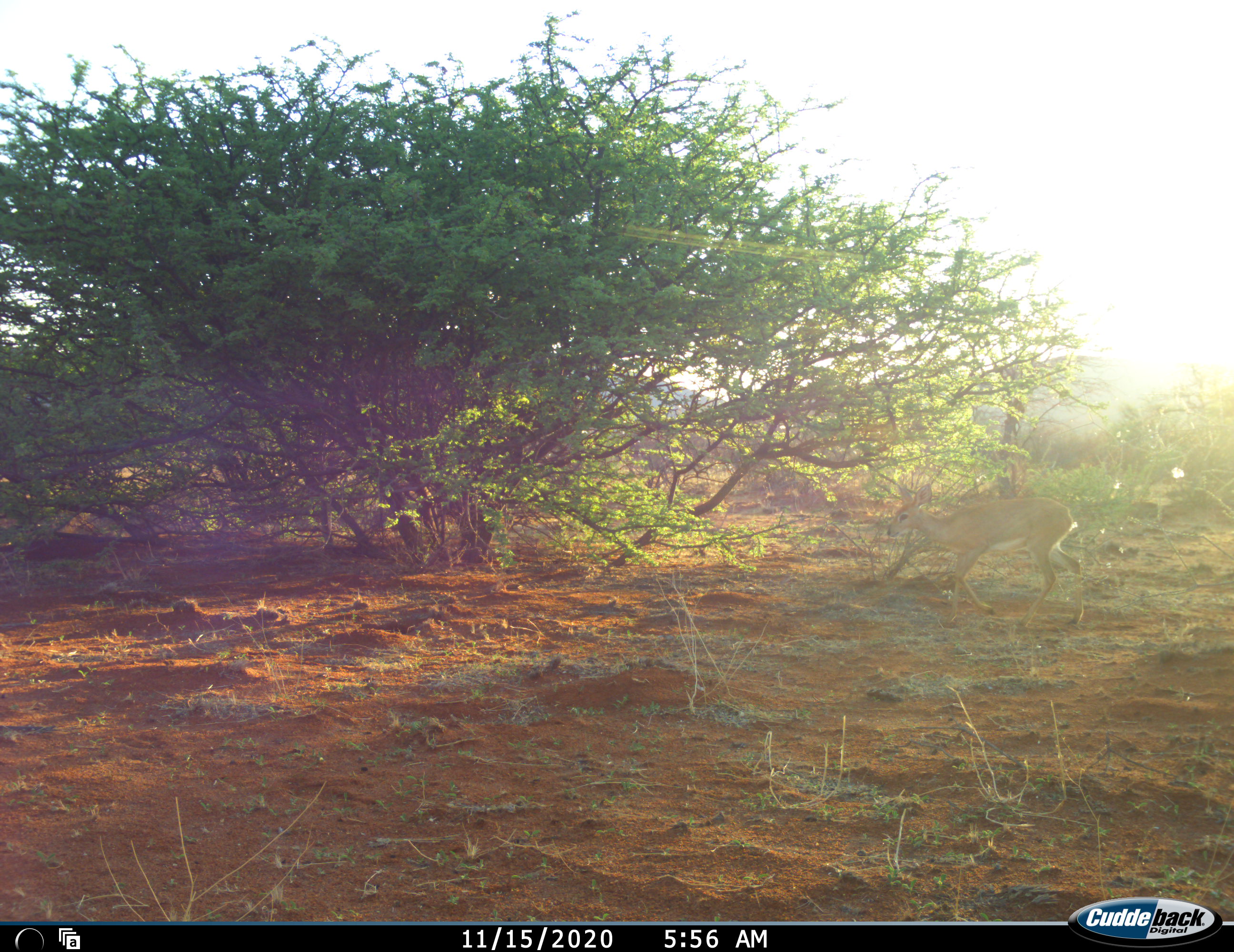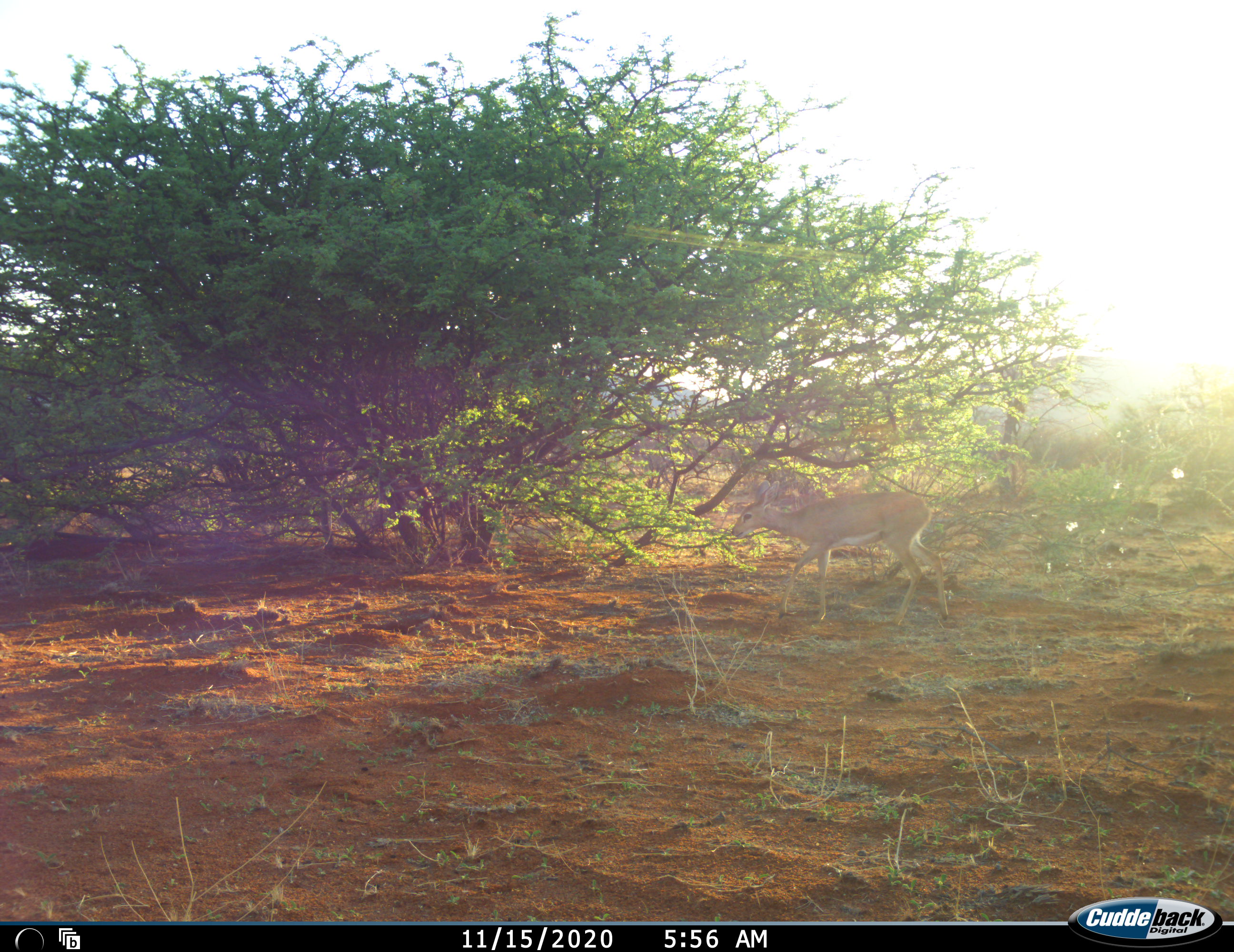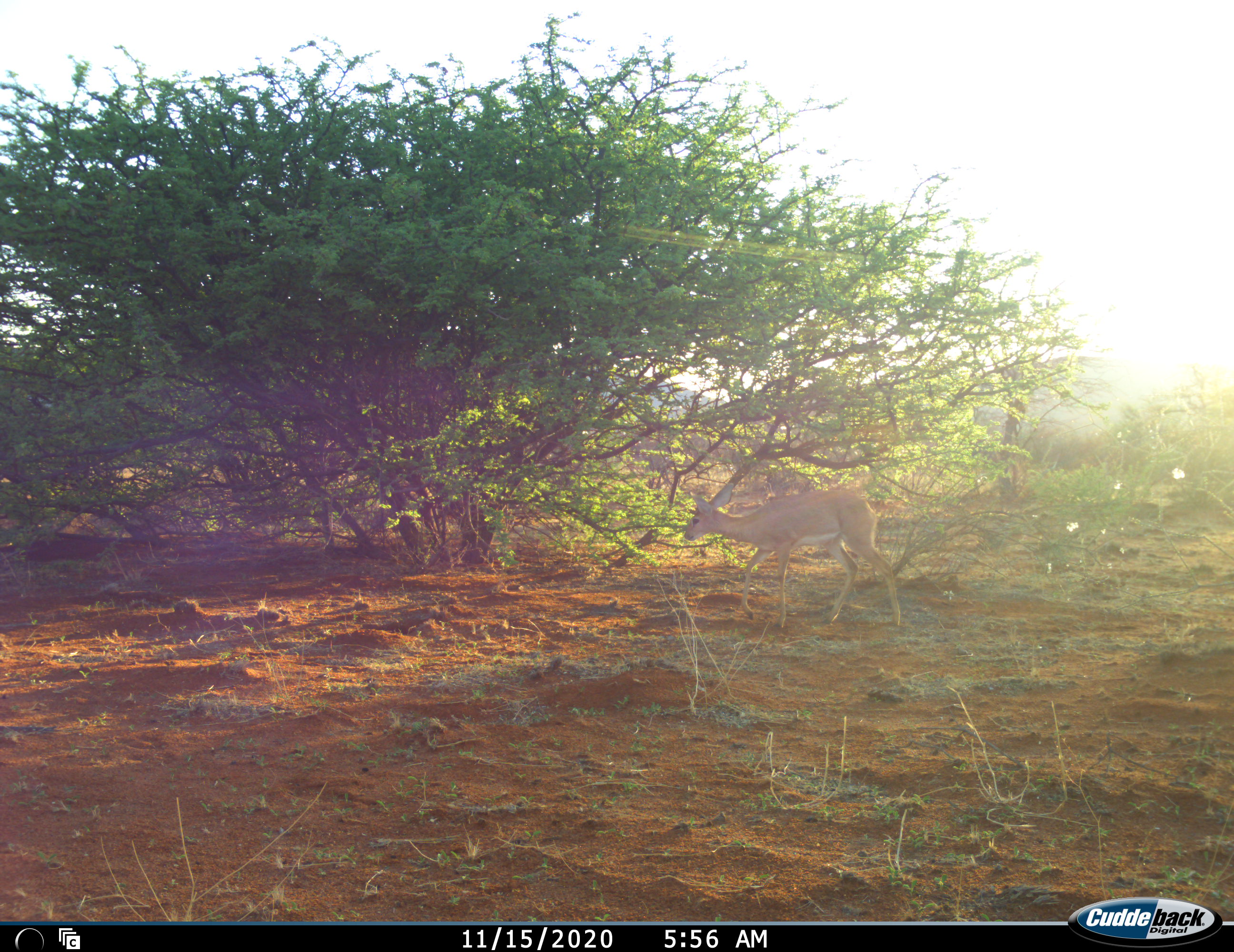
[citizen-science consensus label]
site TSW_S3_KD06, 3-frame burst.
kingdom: Animalia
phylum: Chordata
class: Mammalia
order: Artiodactyla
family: Bovidae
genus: Raphicerus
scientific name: Raphicerus campestris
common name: steenbok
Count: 1.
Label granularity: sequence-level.